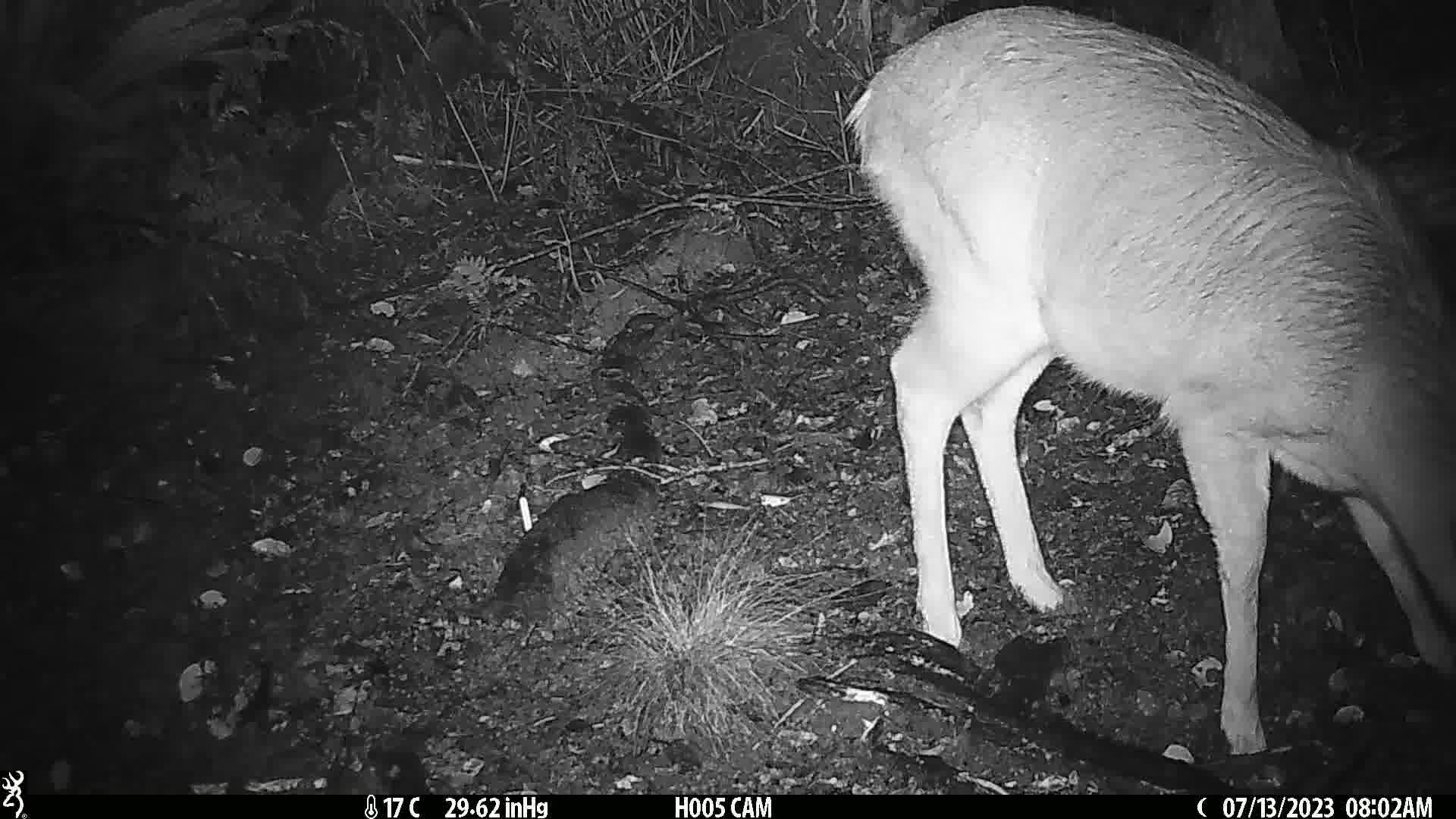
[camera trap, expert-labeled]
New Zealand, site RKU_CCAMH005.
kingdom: Animalia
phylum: Chordata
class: Mammalia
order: Artiodactyla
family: Cervidae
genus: Odocoileus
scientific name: Odocoileus virginianus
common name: white-tailed deer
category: white tailed deer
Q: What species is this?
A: White tailed deer (white-tailed deer) (Odocoileus virginianus).